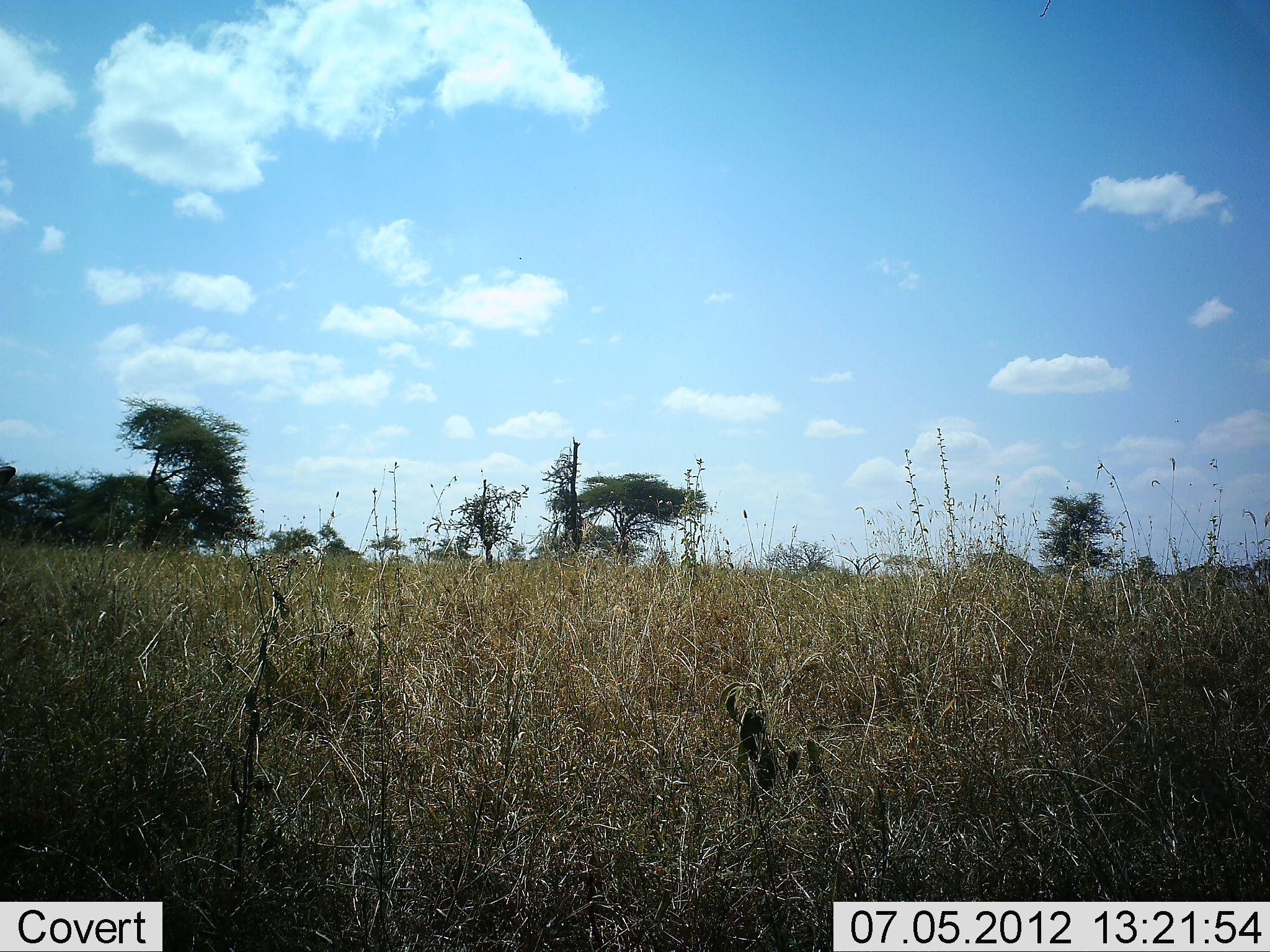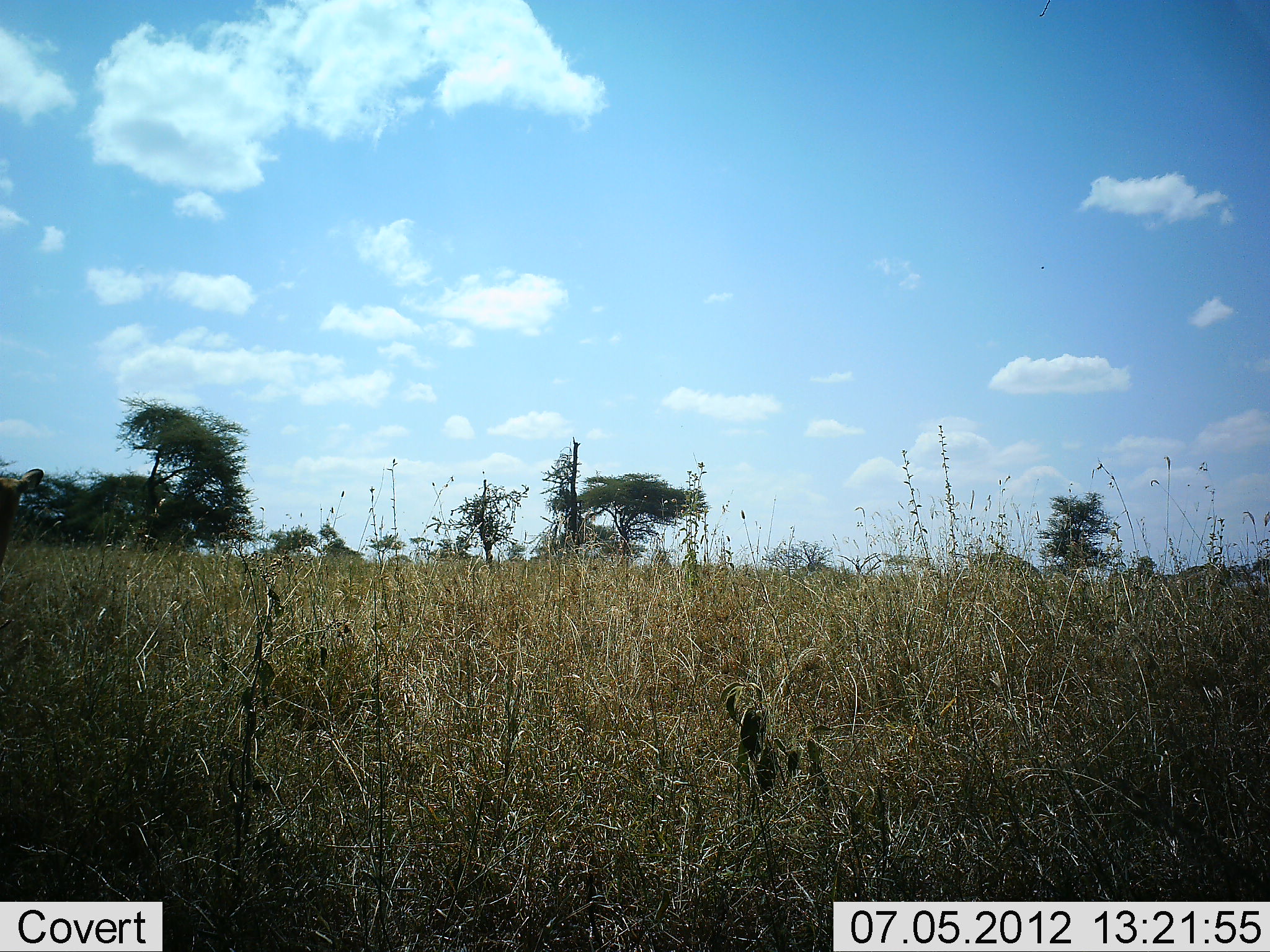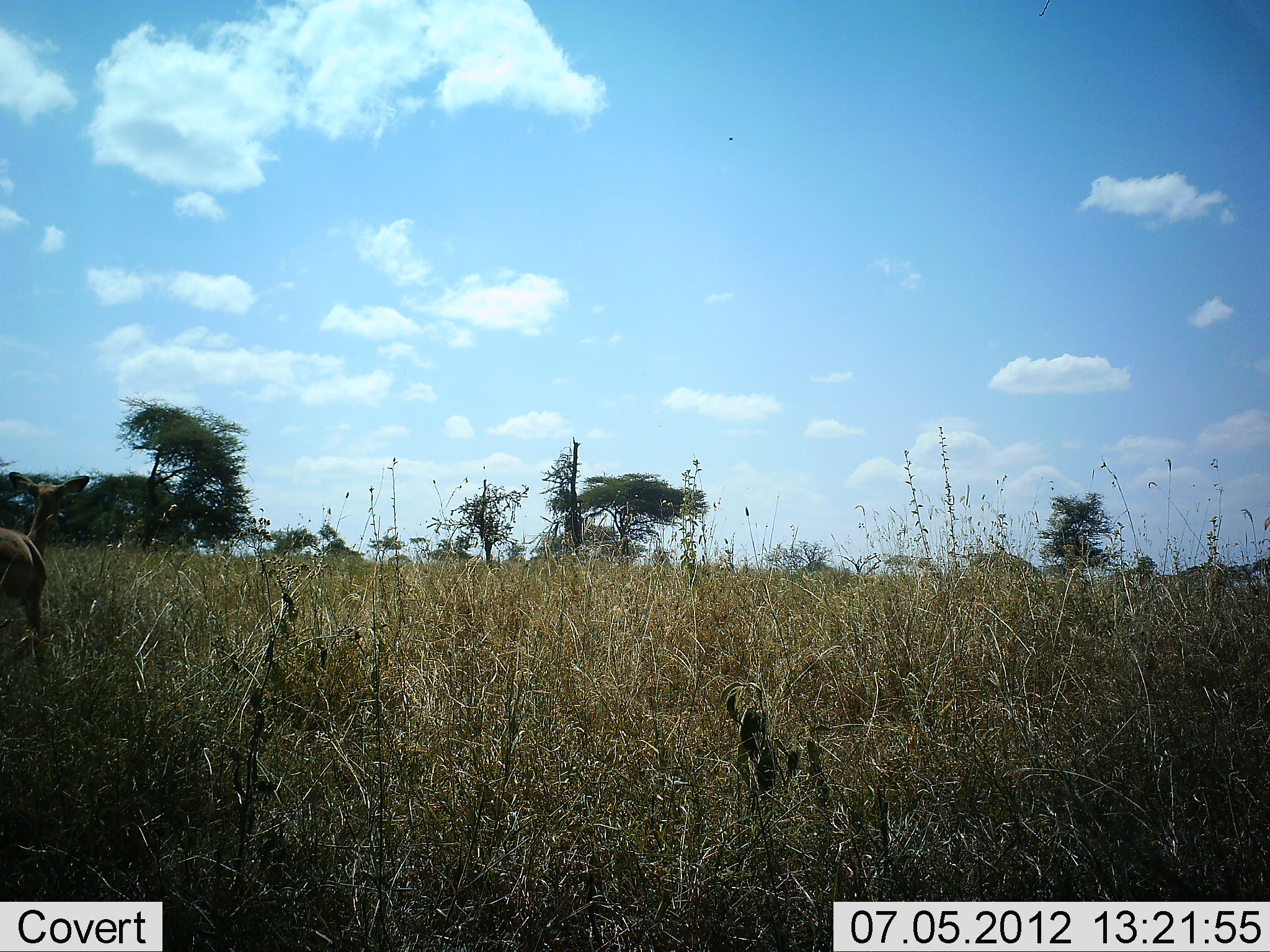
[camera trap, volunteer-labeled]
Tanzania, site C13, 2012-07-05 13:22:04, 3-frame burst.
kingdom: Animalia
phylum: Chordata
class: Mammalia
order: Artiodactyla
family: Bovidae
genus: Aepyceros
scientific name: Aepyceros melampus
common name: impala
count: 1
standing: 0%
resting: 0%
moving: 100%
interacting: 0%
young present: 0%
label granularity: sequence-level